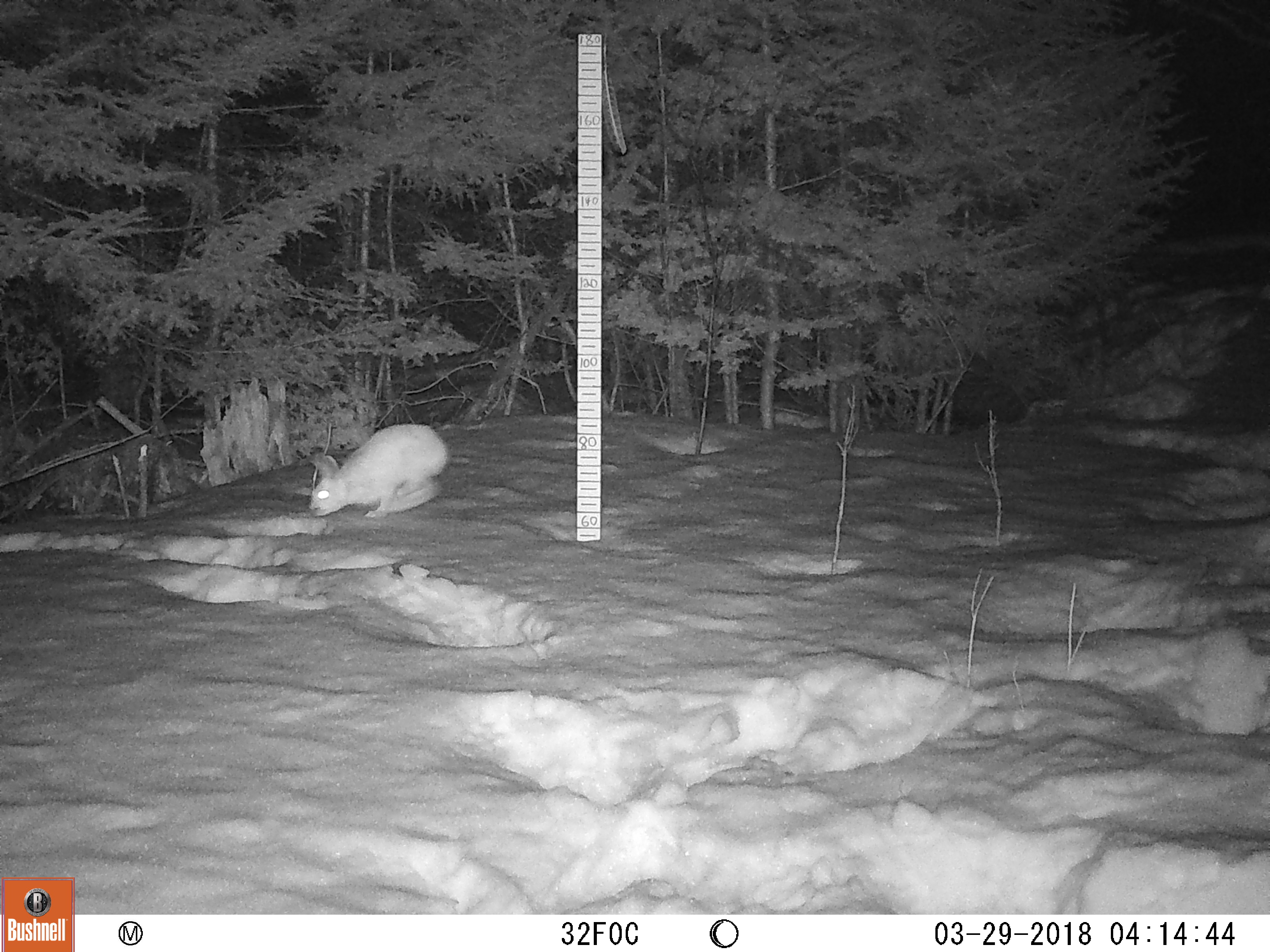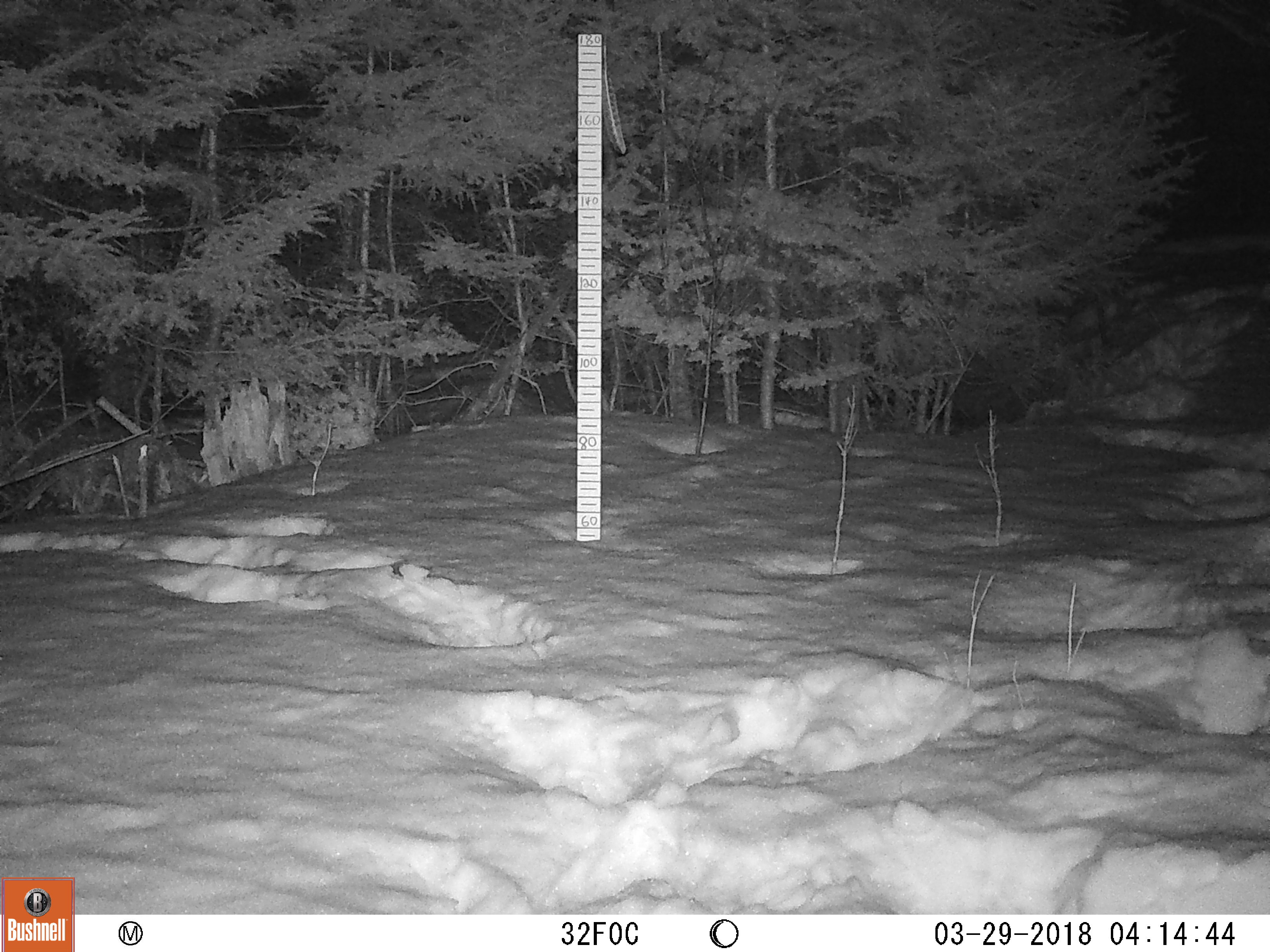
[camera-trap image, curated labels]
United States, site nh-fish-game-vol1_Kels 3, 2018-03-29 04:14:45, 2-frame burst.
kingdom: Animalia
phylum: Chordata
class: Mammalia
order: Lagomorpha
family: Leporidae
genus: Lepus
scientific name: Lepus americanus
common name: snowshoe hare